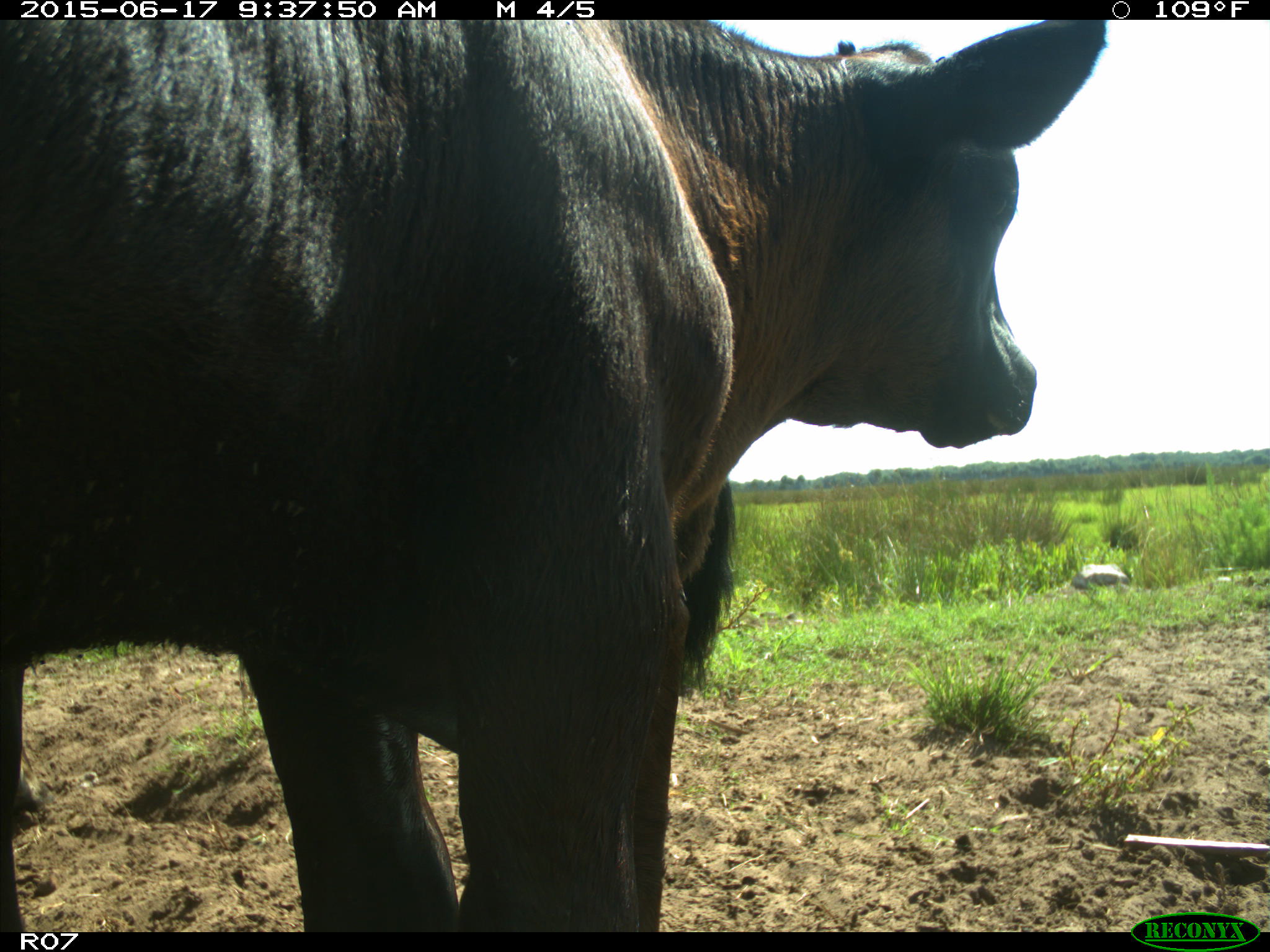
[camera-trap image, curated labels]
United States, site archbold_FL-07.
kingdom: Animalia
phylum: Chordata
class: Mammalia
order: Artiodactyla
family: Bovidae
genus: Bos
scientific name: Bos taurus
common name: domestic cow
Bos taurus (domestic cow).